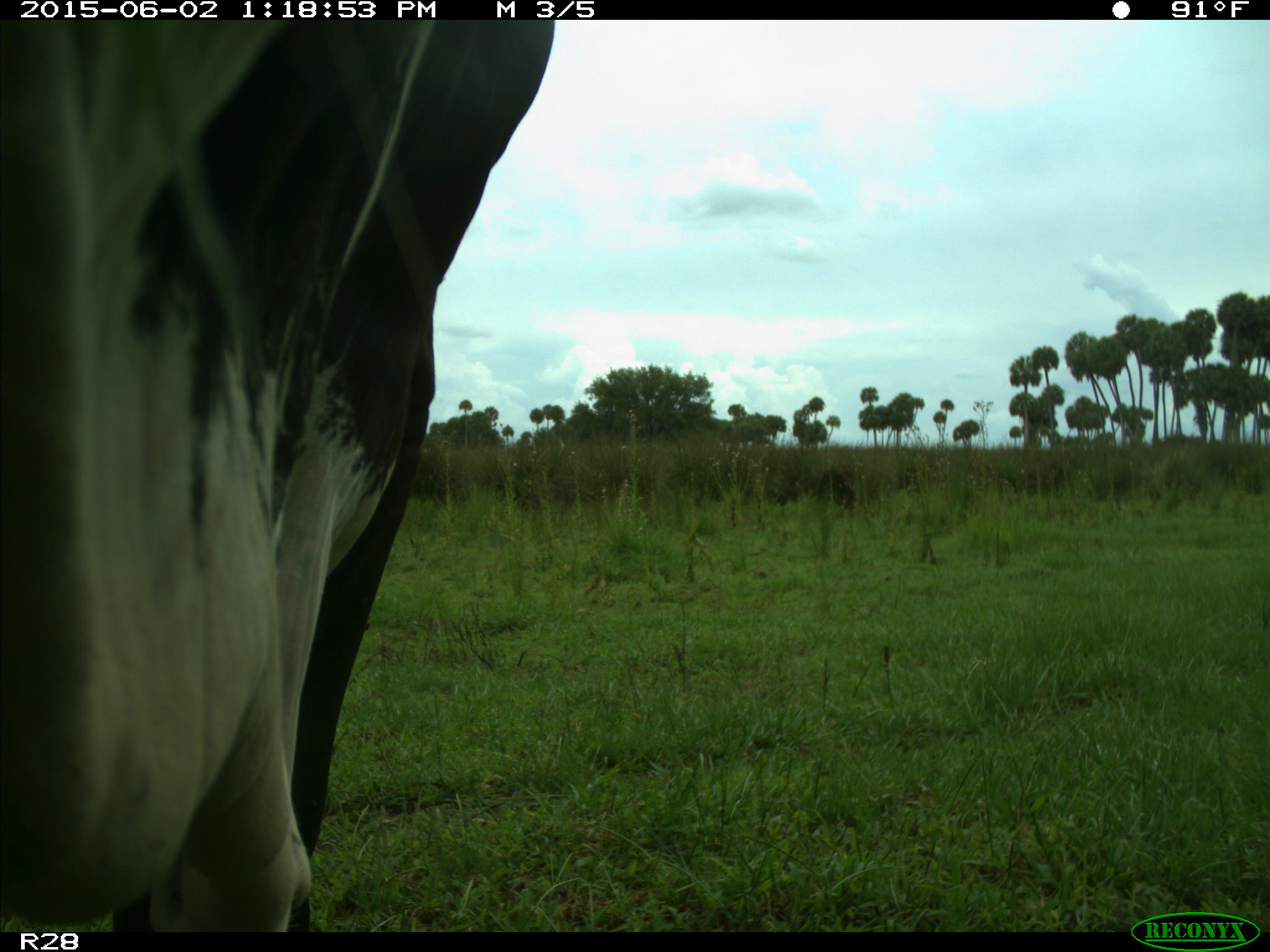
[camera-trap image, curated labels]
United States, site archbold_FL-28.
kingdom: Animalia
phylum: Chordata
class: Mammalia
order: Artiodactyla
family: Bovidae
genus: Bos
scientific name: Bos taurus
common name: domestic cow